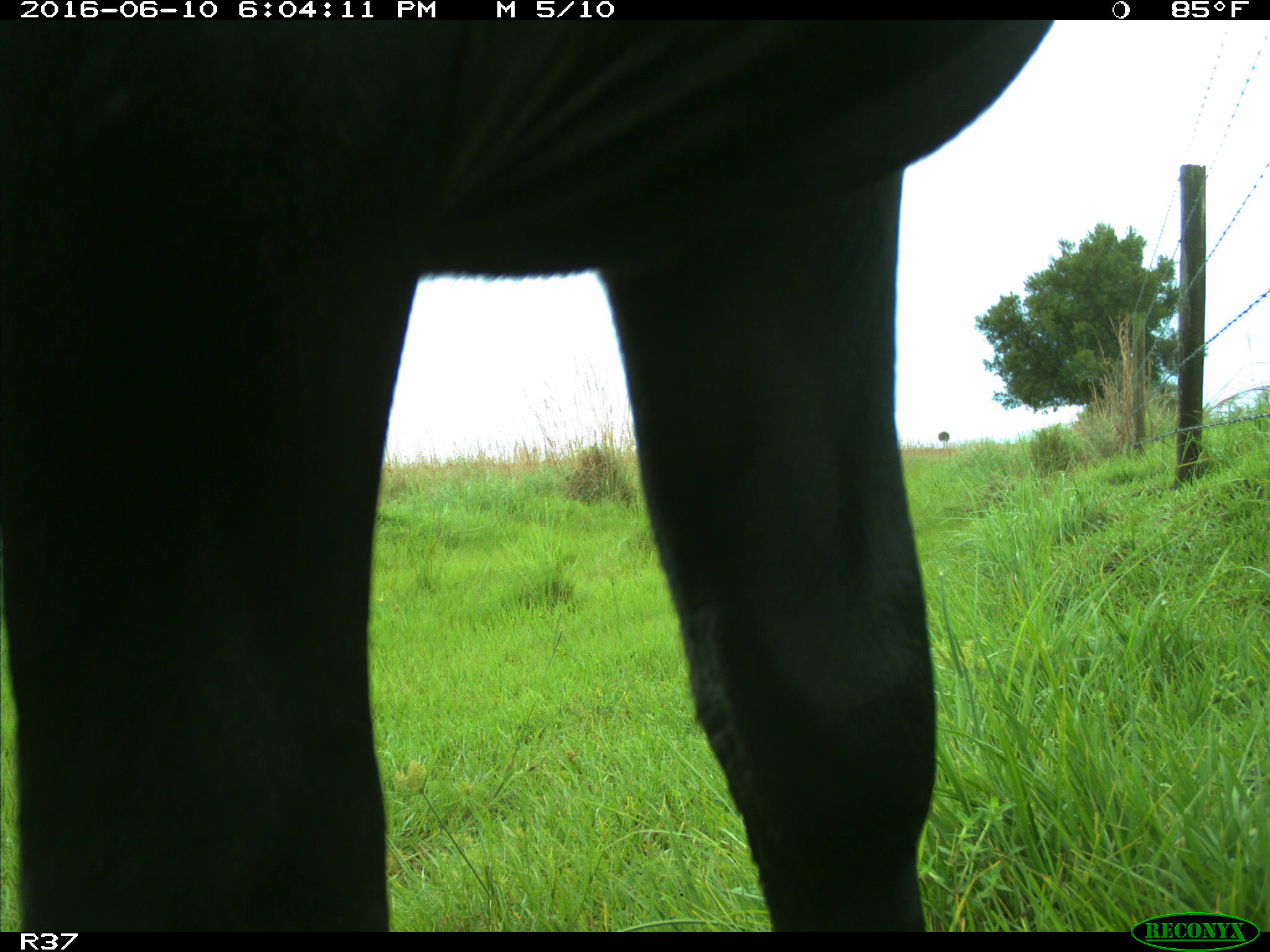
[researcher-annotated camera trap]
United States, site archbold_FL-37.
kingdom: Animalia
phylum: Chordata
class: Mammalia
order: Artiodactyla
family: Bovidae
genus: Bos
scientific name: Bos taurus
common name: domestic cow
Bos taurus (domestic cow).